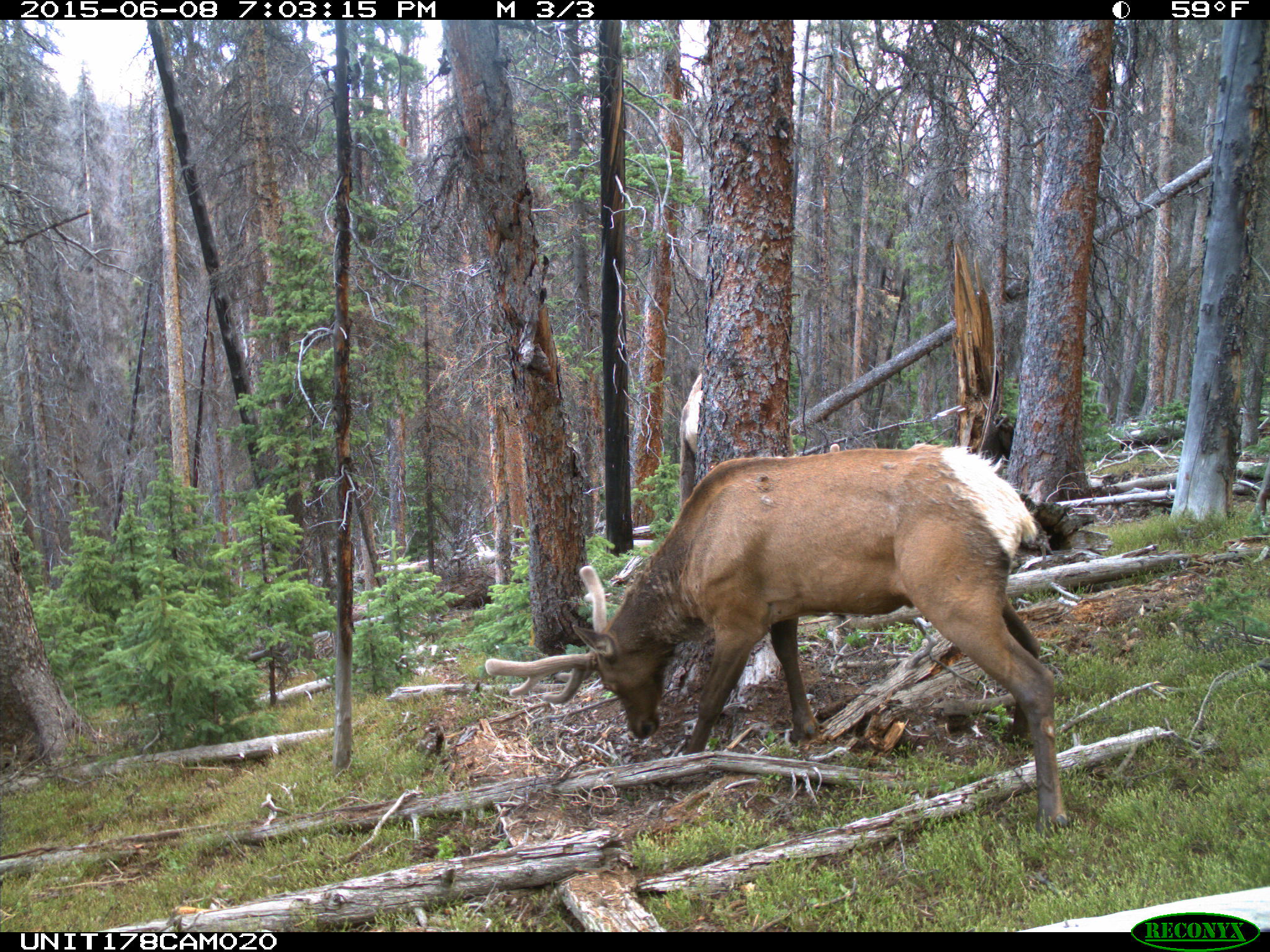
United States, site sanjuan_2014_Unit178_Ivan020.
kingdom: Animalia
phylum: Chordata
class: Mammalia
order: Artiodactyla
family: Cervidae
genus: Cervus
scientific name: Cervus elaphus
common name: red deer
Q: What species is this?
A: Cervus elaphus (red deer).